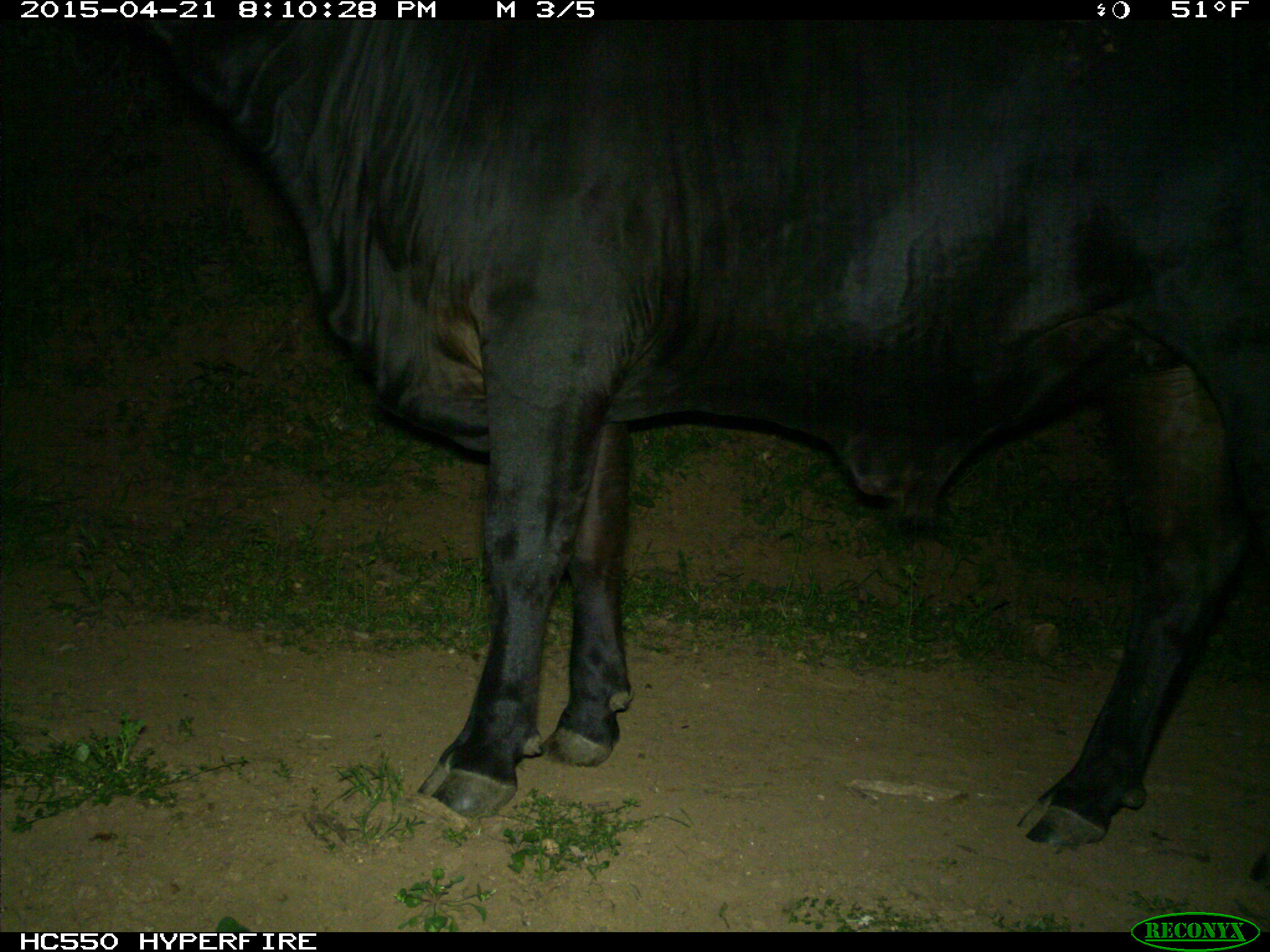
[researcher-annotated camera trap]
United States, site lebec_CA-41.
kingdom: Animalia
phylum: Chordata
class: Mammalia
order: Artiodactyla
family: Bovidae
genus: Bos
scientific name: Bos taurus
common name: domestic cow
Bos taurus (domestic cow).